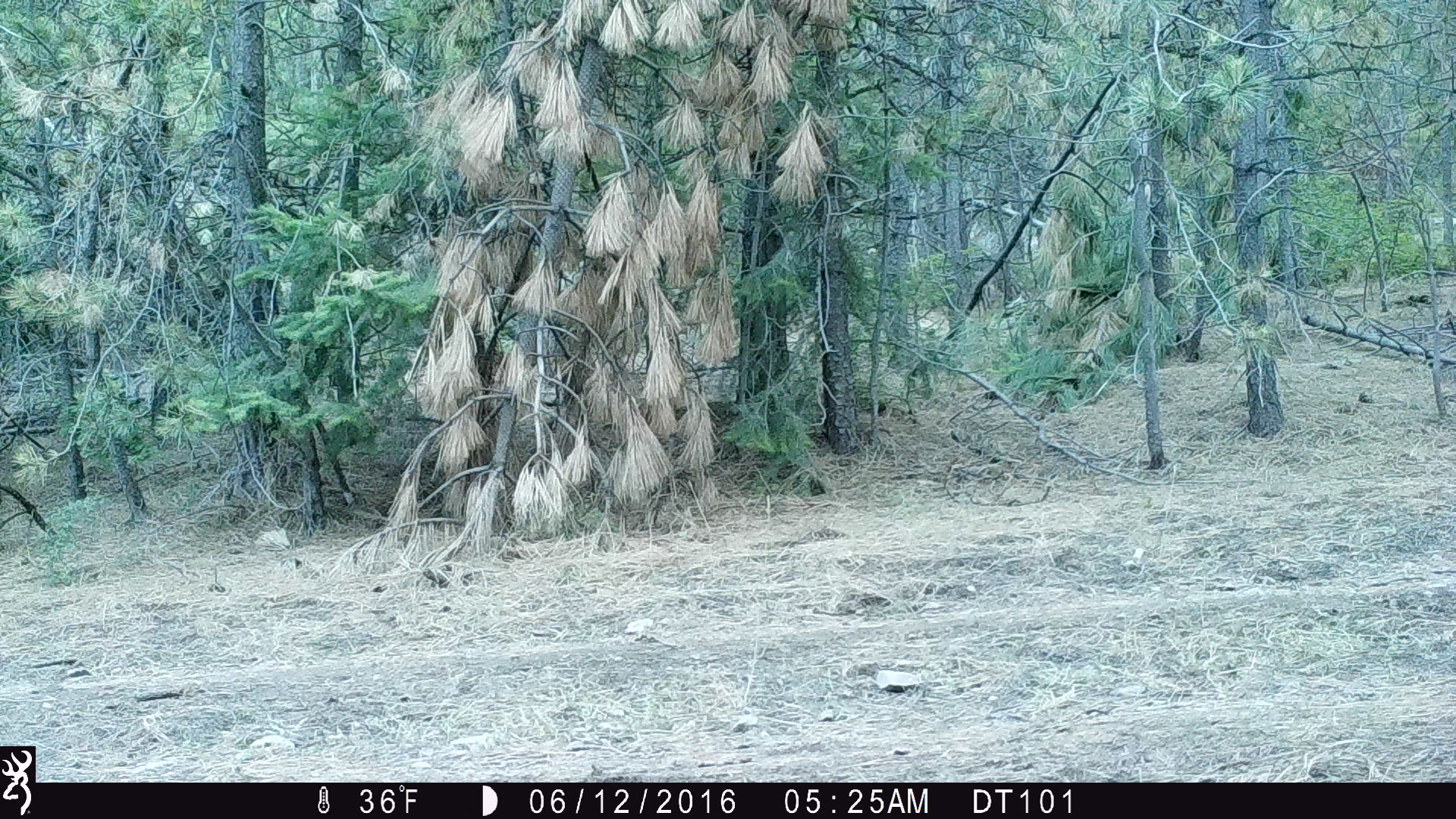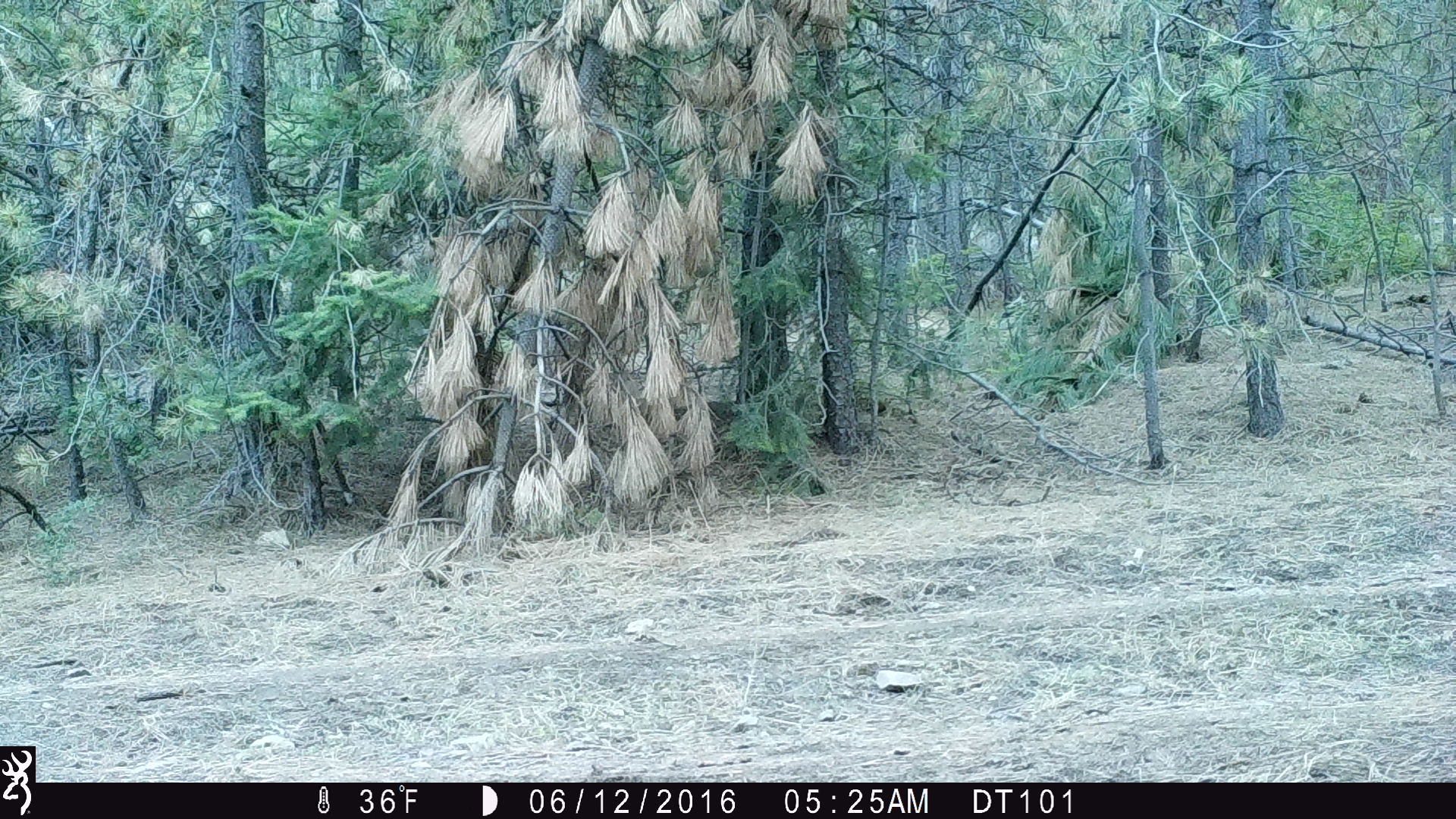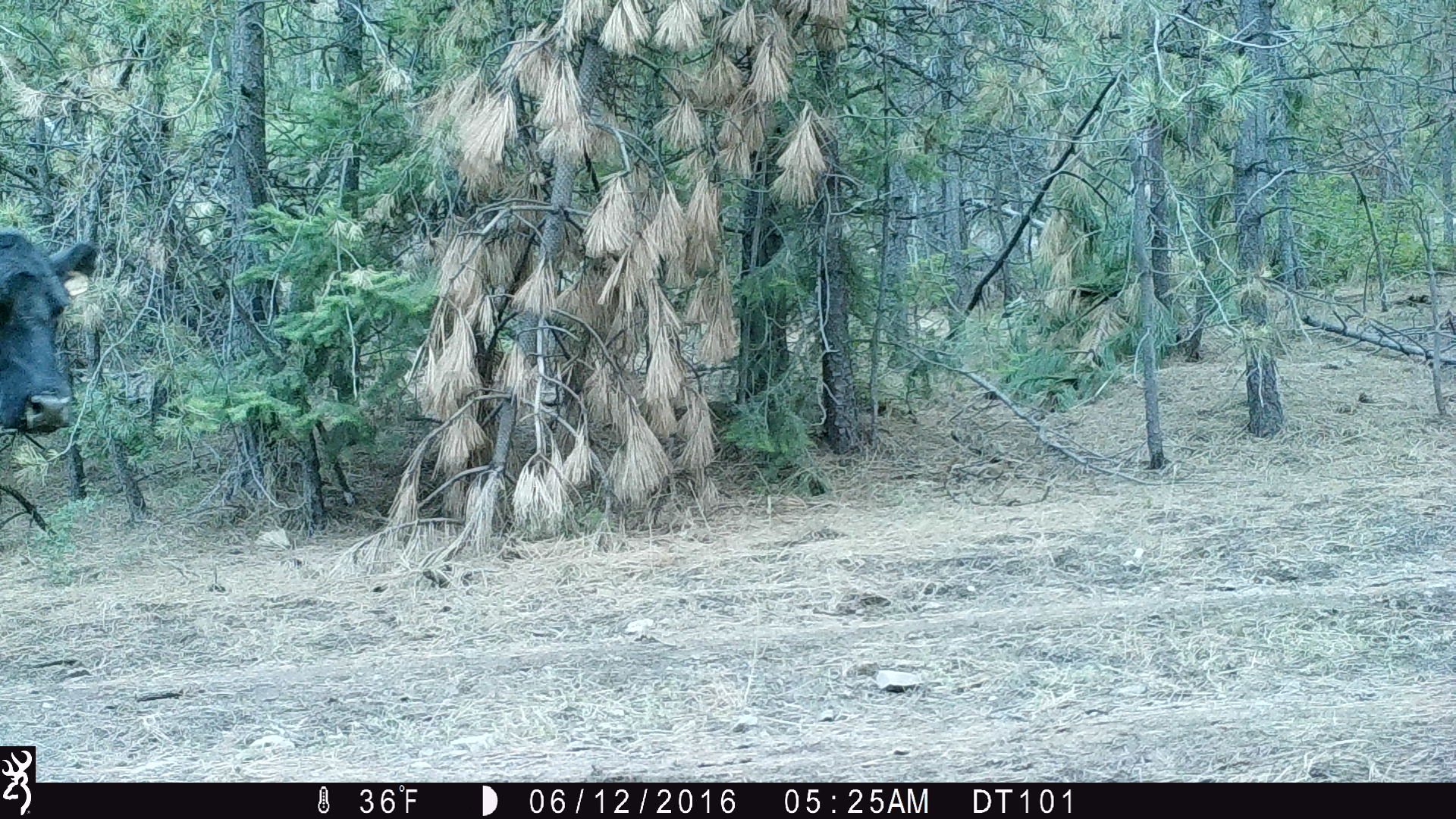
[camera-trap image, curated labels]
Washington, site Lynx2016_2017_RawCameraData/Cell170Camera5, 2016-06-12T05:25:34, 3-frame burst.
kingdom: Animalia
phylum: Chordata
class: Mammalia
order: Artiodactyla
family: Bovidae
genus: Bos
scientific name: Bos taurus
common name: domestic cattle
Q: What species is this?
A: Domestic cattle (Bos taurus).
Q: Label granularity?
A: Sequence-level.